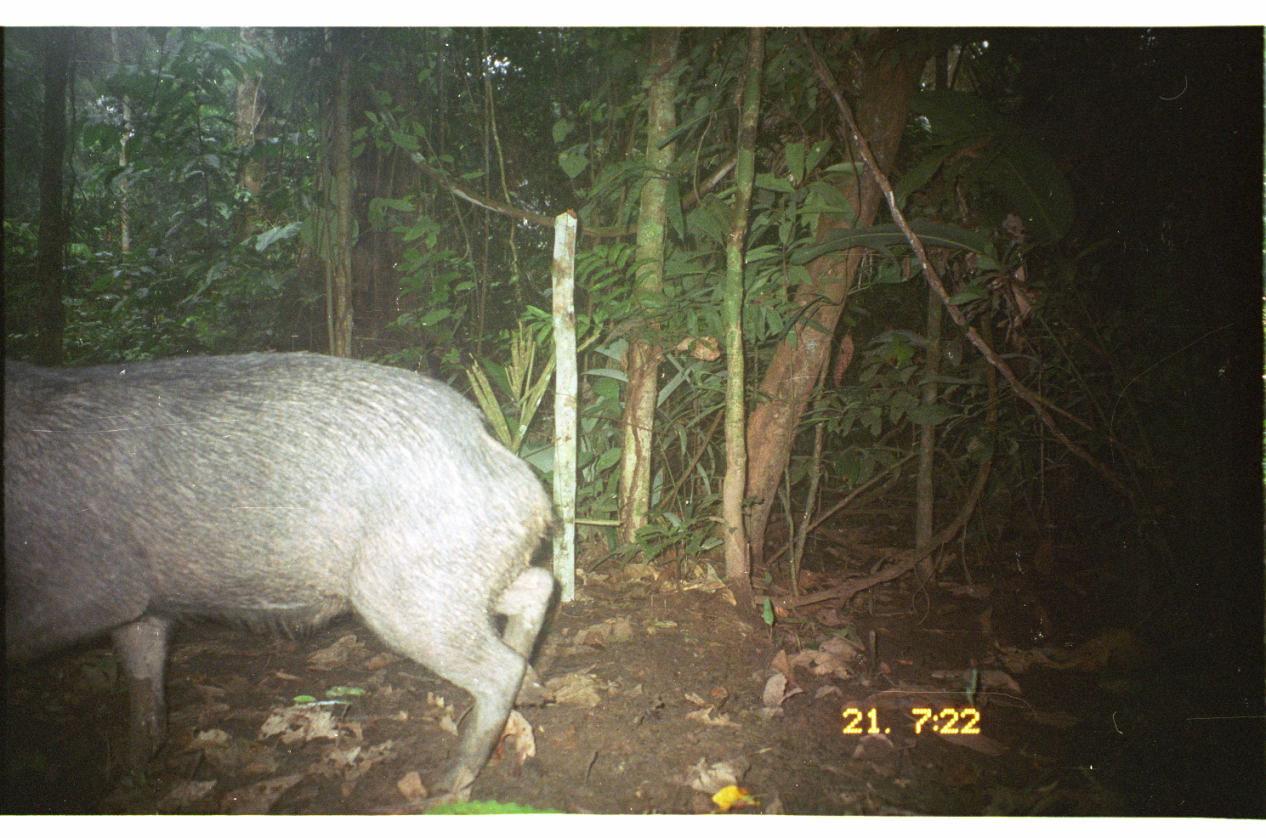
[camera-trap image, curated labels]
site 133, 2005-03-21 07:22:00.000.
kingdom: Animalia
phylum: Chordata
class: Mammalia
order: Artiodactyla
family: Tayassuidae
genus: Tayassu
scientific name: Tayassu pecari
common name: white-lipped peccary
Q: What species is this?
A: Tayassu pecari (white-lipped peccary).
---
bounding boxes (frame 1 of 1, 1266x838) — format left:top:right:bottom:
tayassu pecari: 2:344:570:814